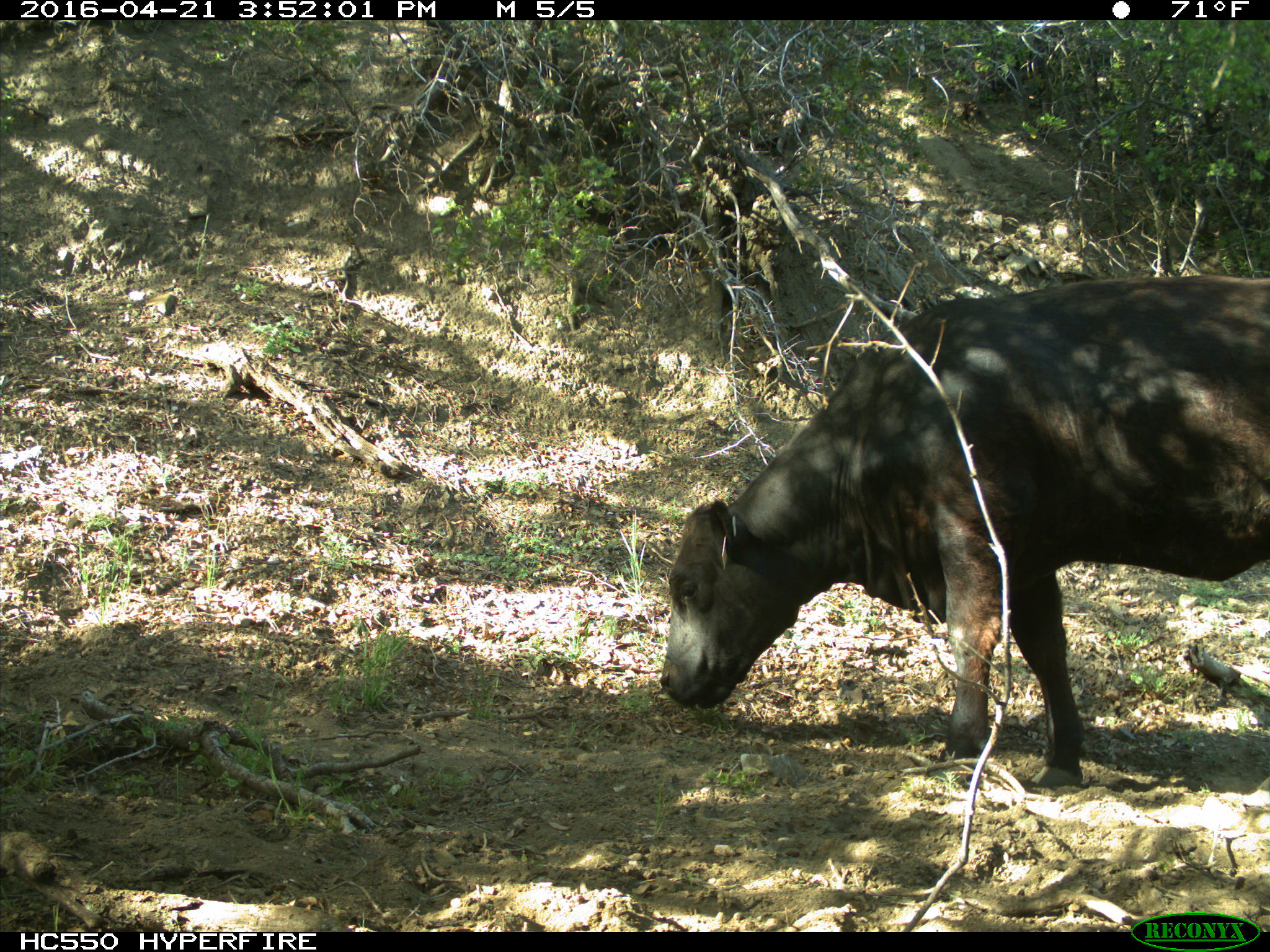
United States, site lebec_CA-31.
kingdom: Animalia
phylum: Chordata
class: Mammalia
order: Artiodactyla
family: Bovidae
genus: Bos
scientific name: Bos taurus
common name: domestic cow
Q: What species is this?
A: Bos taurus (domestic cow).